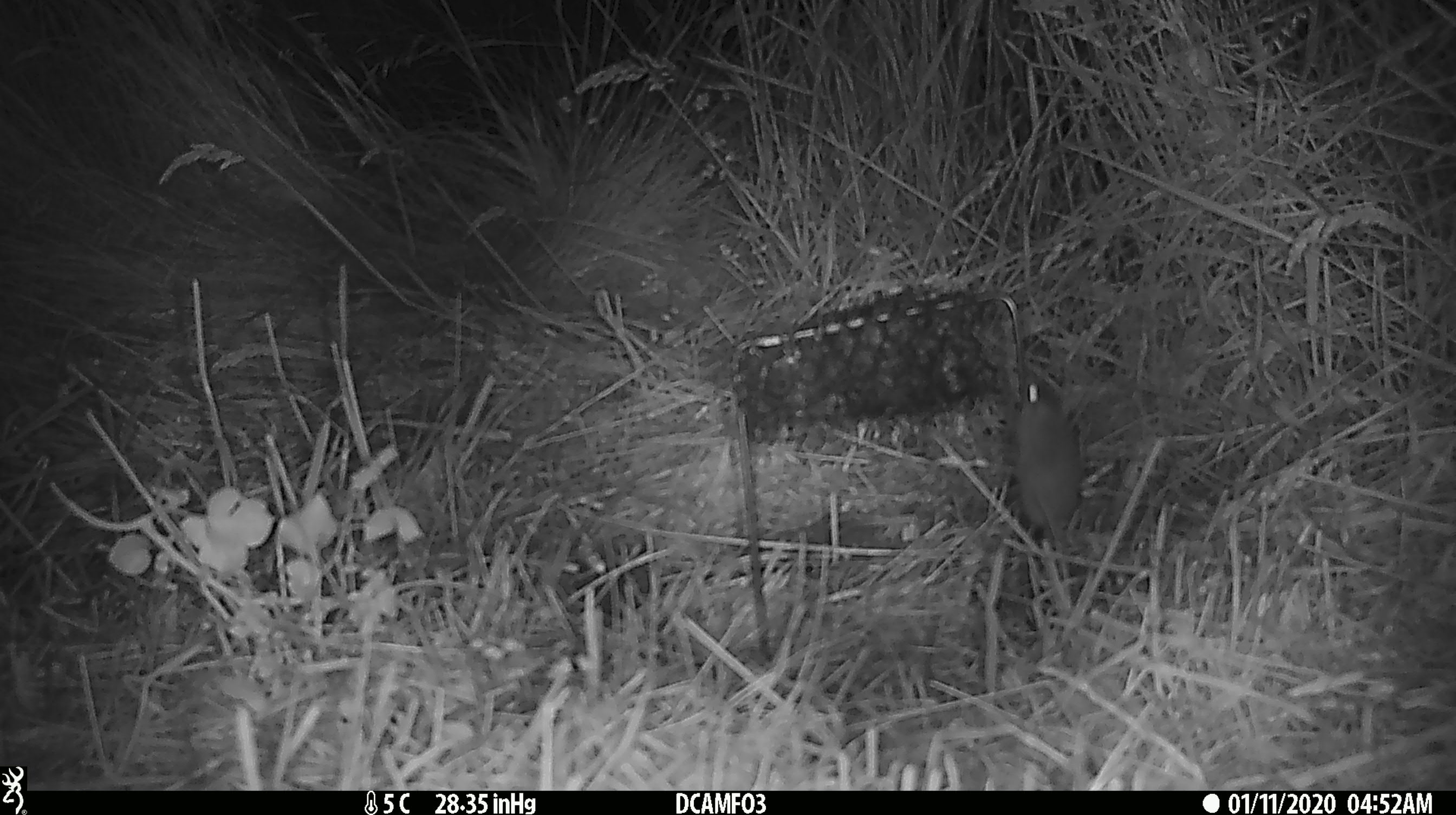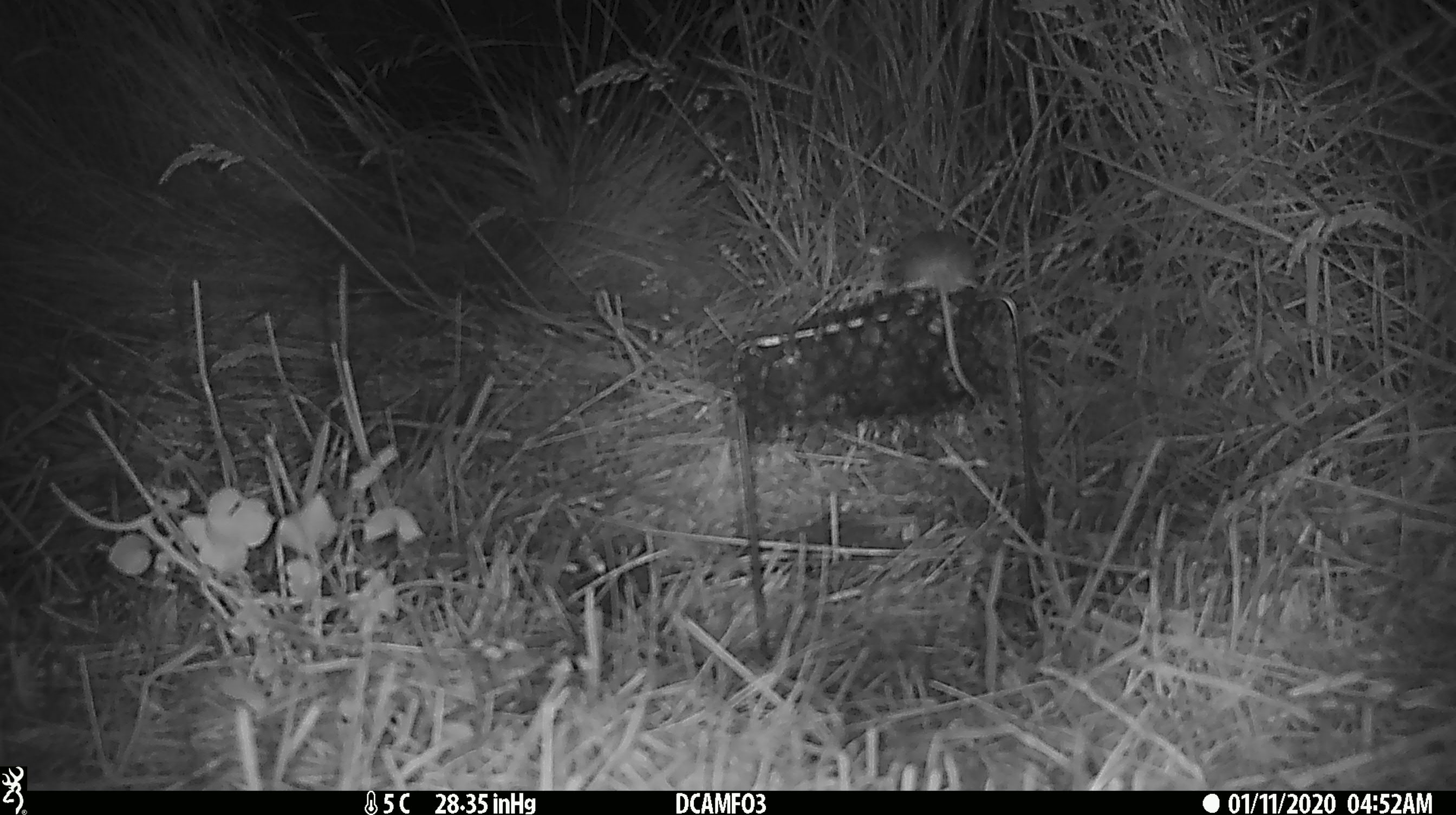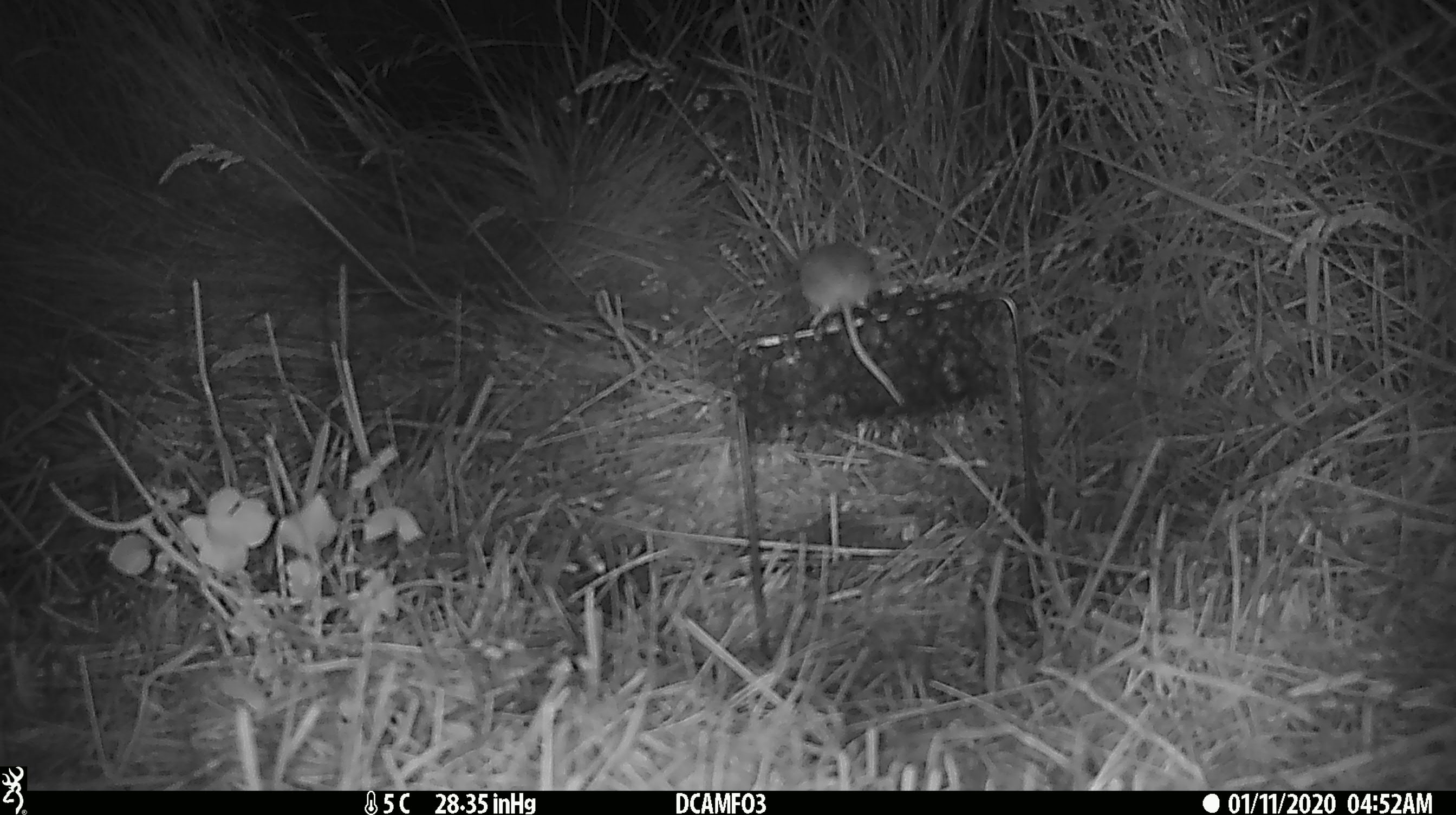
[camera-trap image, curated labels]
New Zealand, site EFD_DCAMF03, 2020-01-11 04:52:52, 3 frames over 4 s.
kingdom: Animalia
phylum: Chordata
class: Mammalia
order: Rodentia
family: Muridae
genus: Mus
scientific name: Mus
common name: mouse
Mouse (Mus).